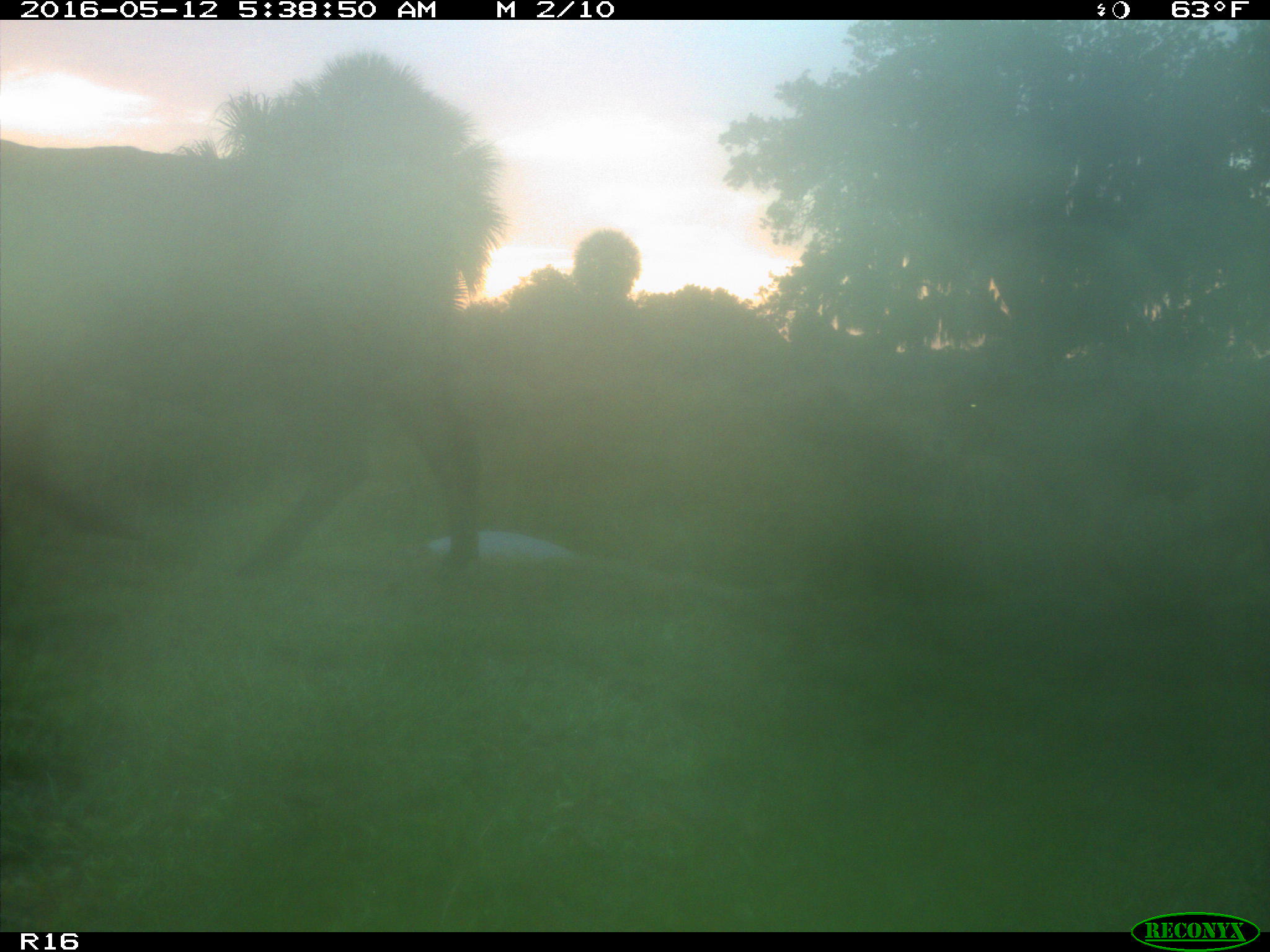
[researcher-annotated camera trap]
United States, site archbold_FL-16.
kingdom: Animalia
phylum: Chordata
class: Mammalia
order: Artiodactyla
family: Bovidae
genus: Bos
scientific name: Bos taurus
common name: domestic cow